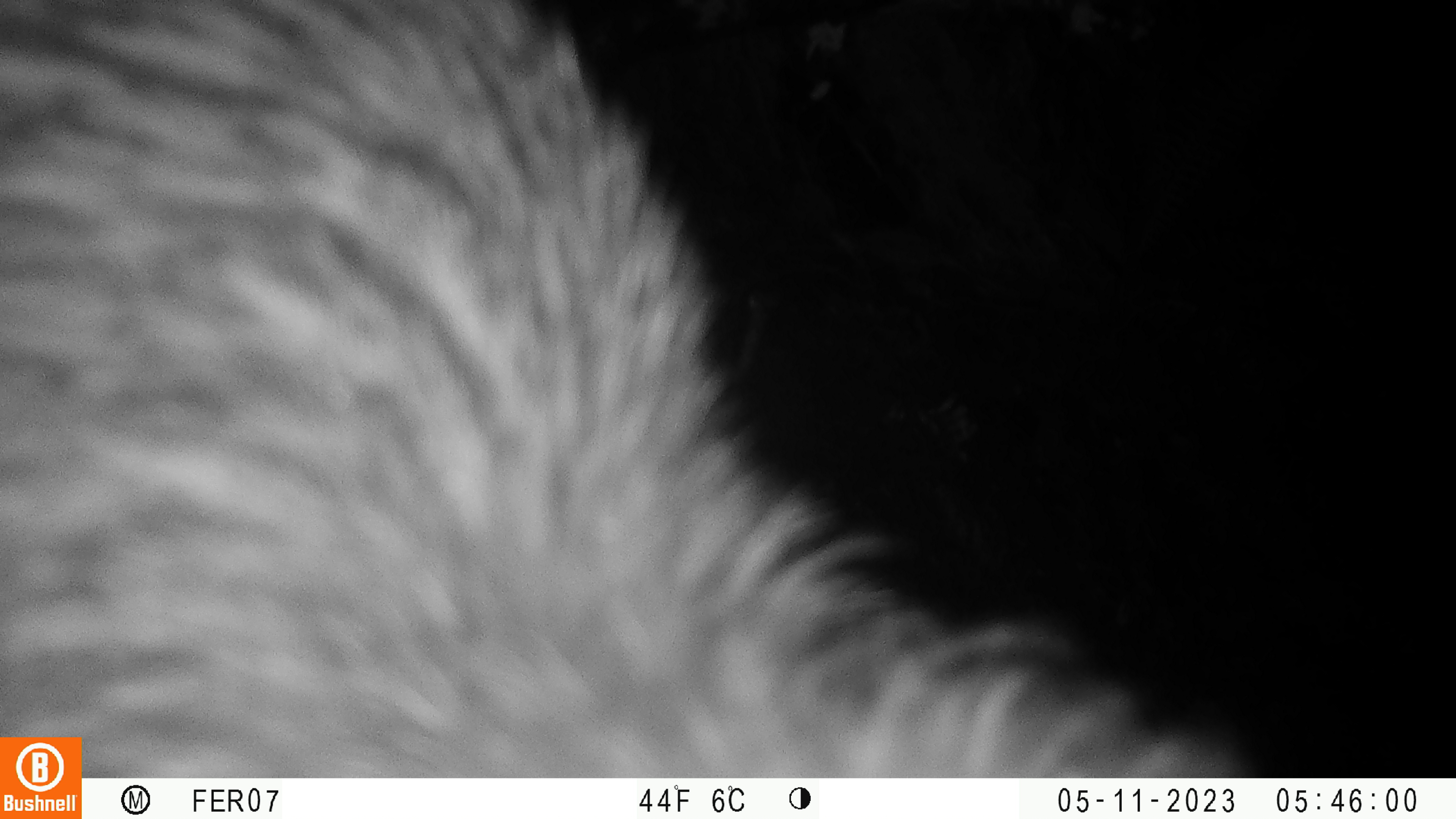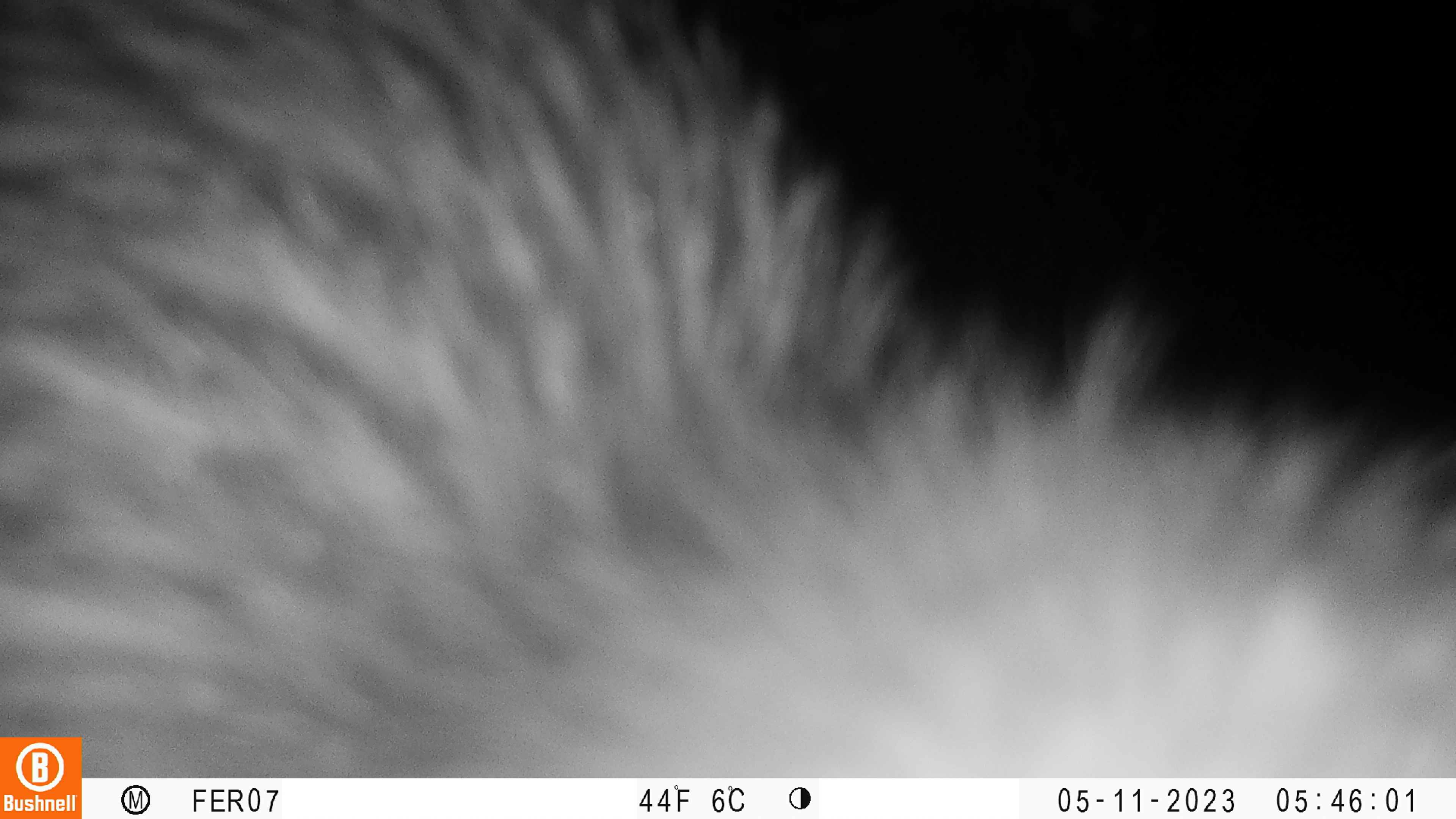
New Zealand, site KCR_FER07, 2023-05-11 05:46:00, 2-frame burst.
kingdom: Animalia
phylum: Chordata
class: Aves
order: Apterygiformes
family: Apterygidae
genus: Apteryx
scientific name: Apteryx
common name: kiwi